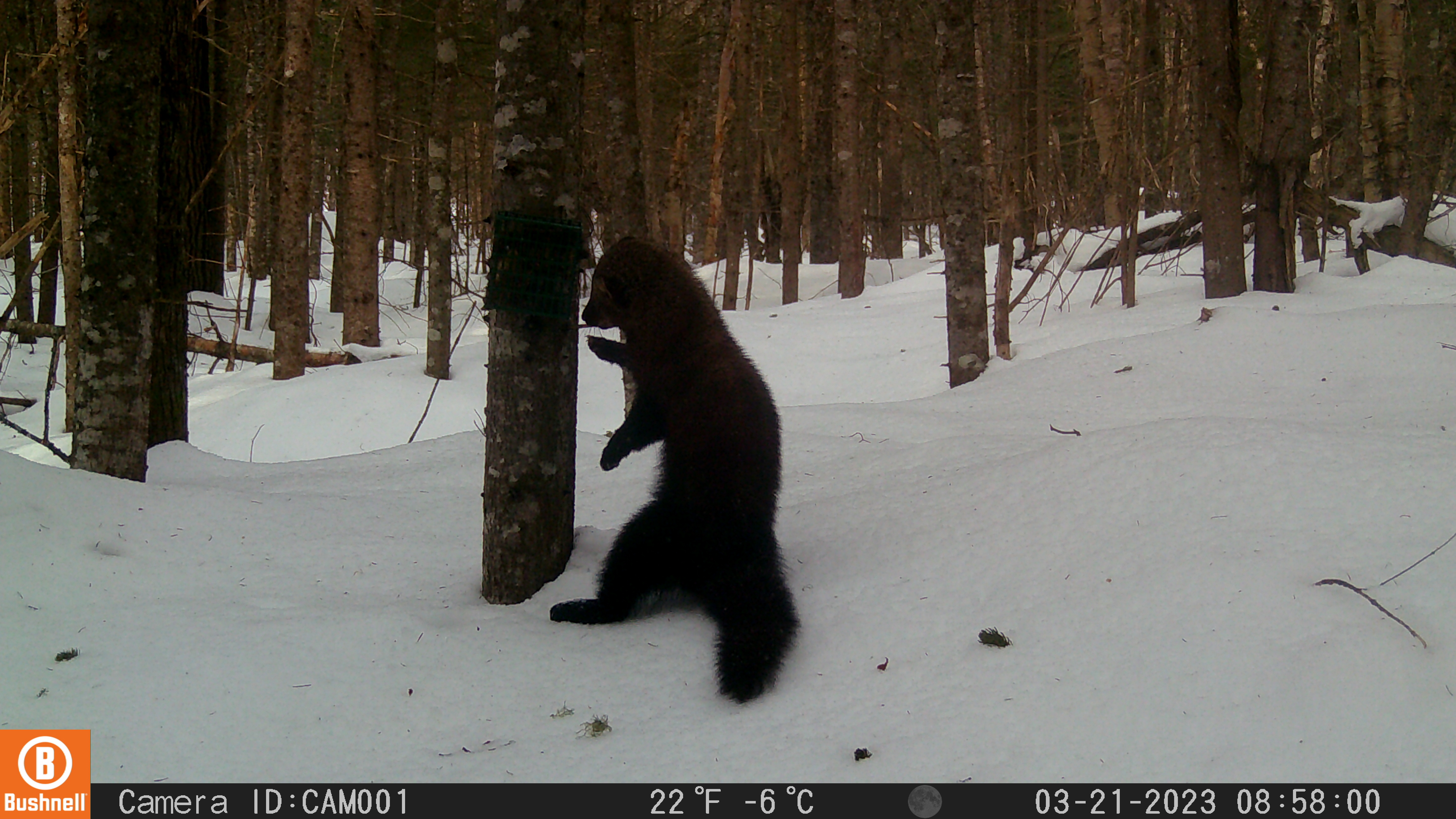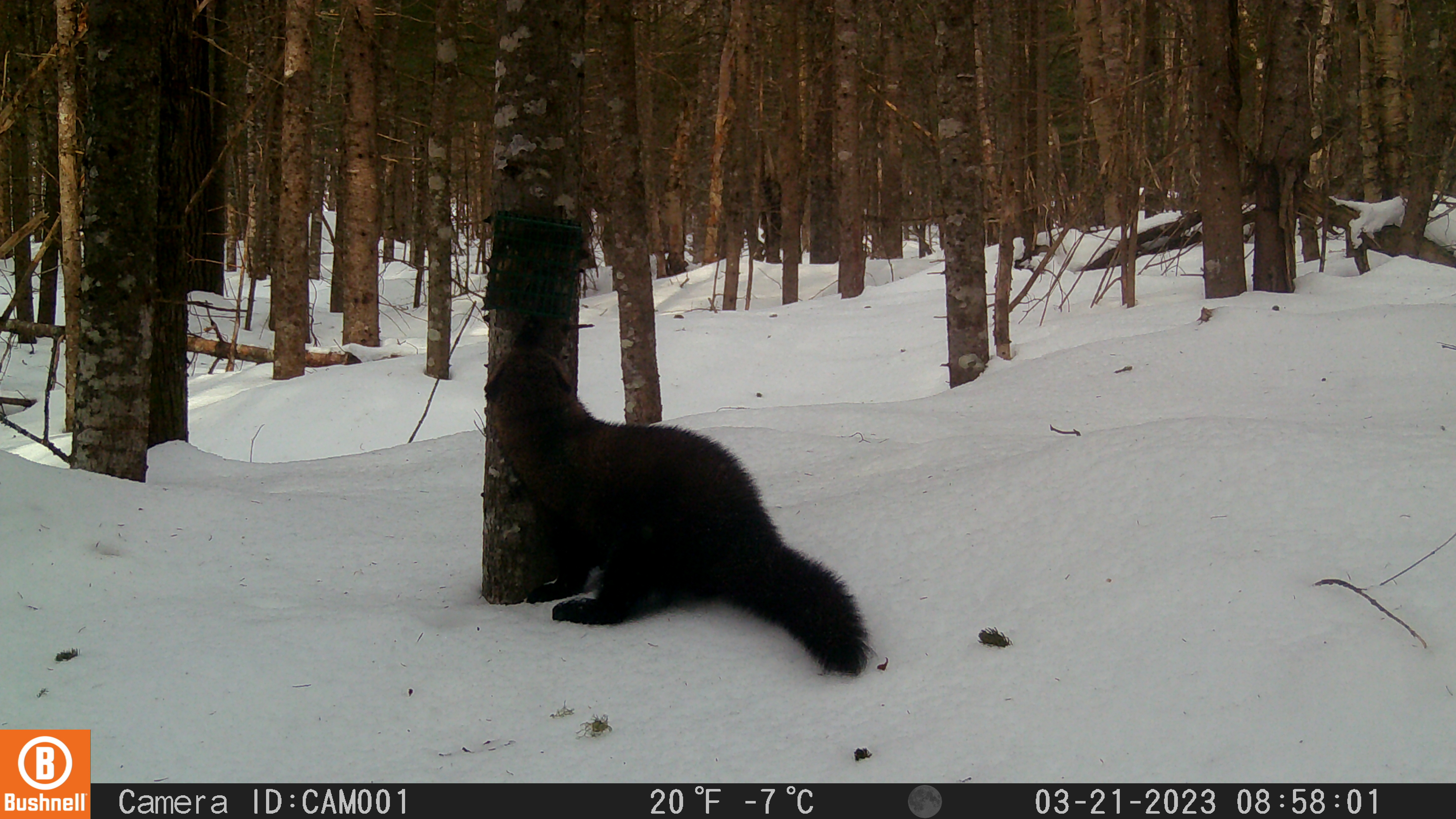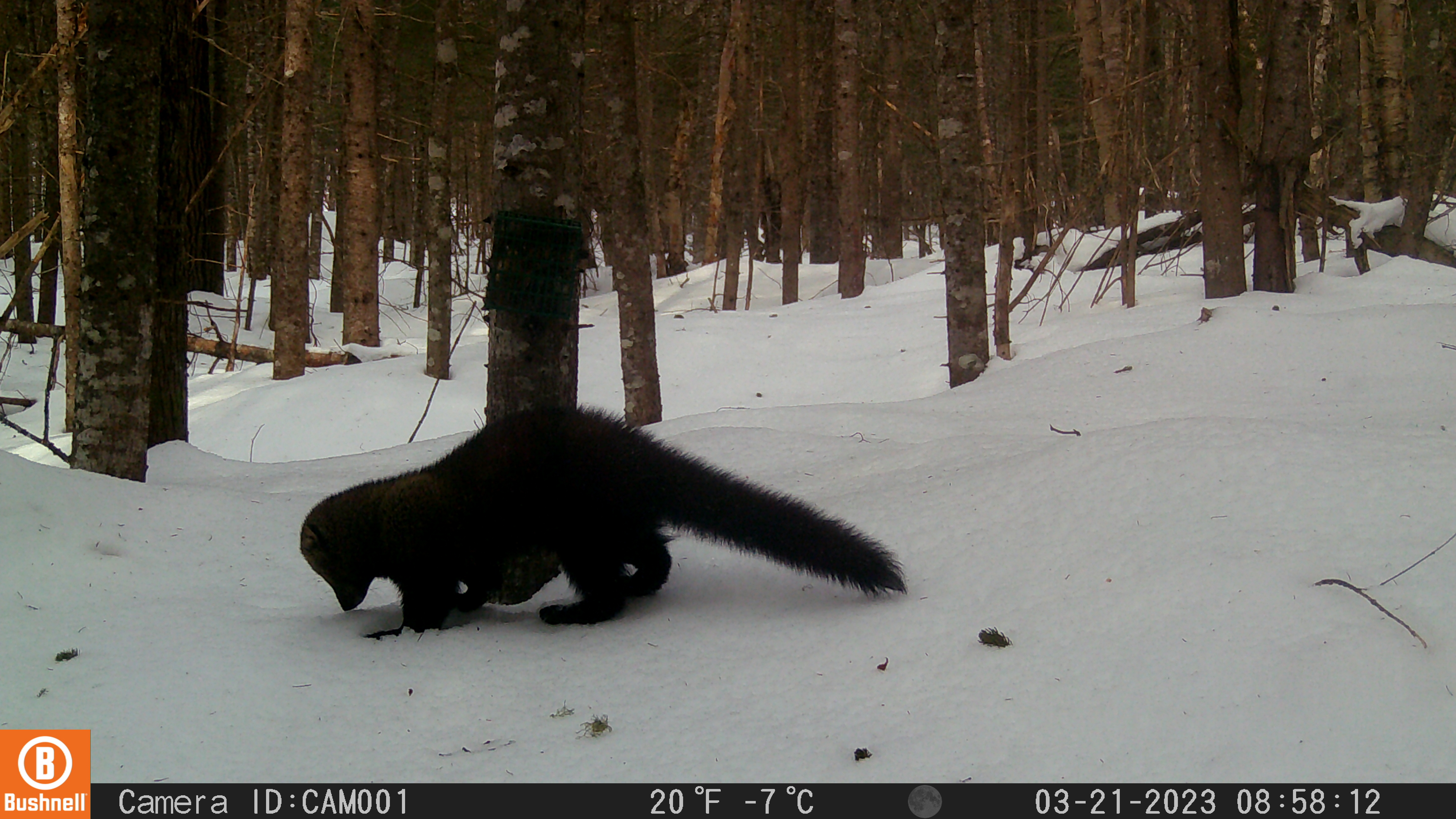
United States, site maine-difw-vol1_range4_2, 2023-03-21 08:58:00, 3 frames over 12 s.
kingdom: Animalia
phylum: Chordata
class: Mammalia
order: Carnivora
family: Mustelidae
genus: Pekania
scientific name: Pekania pennanti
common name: fisher